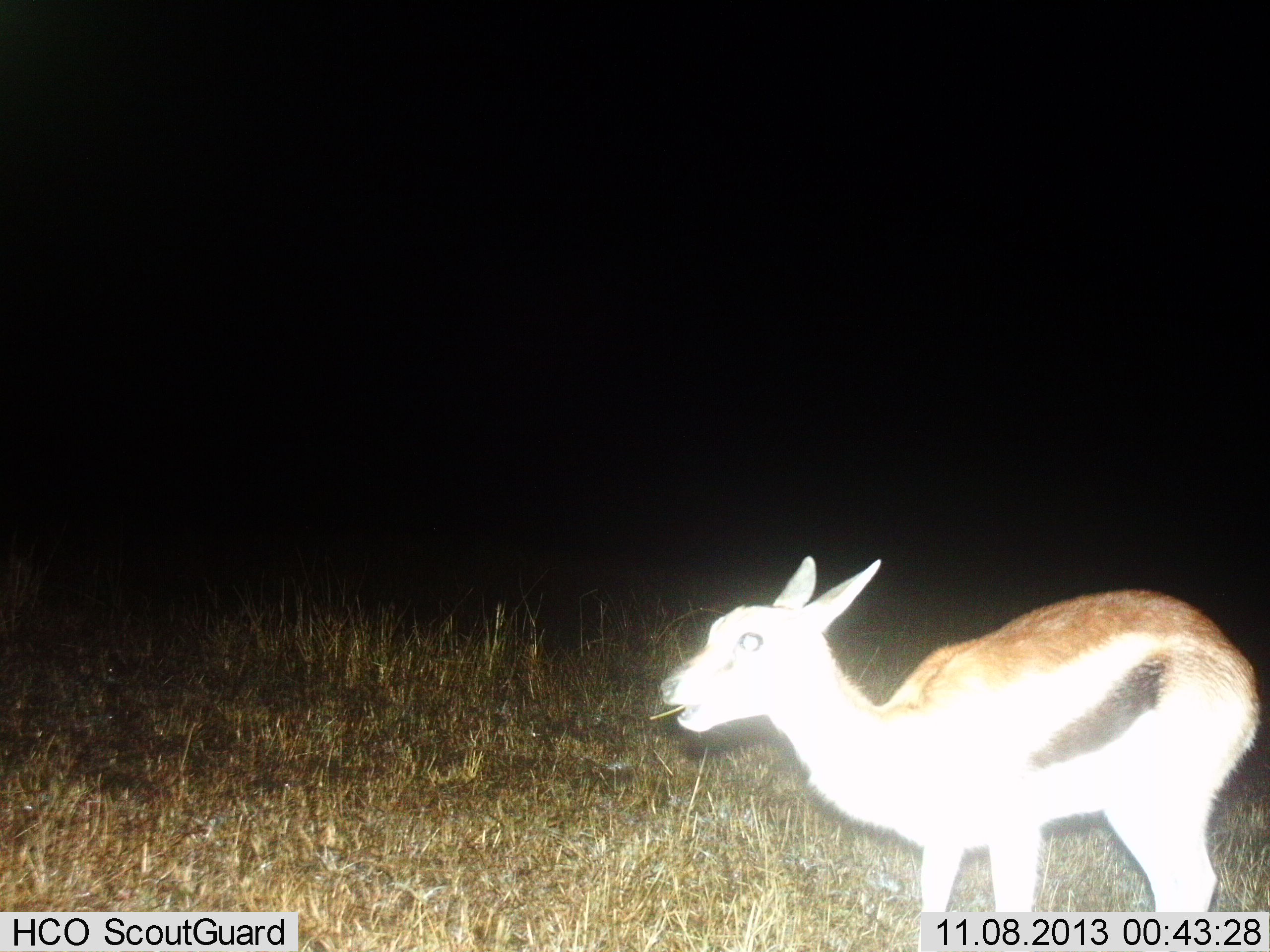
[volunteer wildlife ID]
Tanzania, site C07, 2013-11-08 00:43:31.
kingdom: Animalia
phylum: Chordata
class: Mammalia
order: Artiodactyla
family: Bovidae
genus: Eudorcas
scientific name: Eudorcas thomsonii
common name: thomson's gazelle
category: gazellethomsons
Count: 1.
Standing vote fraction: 40%.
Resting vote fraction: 0%.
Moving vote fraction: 10%.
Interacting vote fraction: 0%.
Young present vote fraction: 10%.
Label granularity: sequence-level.